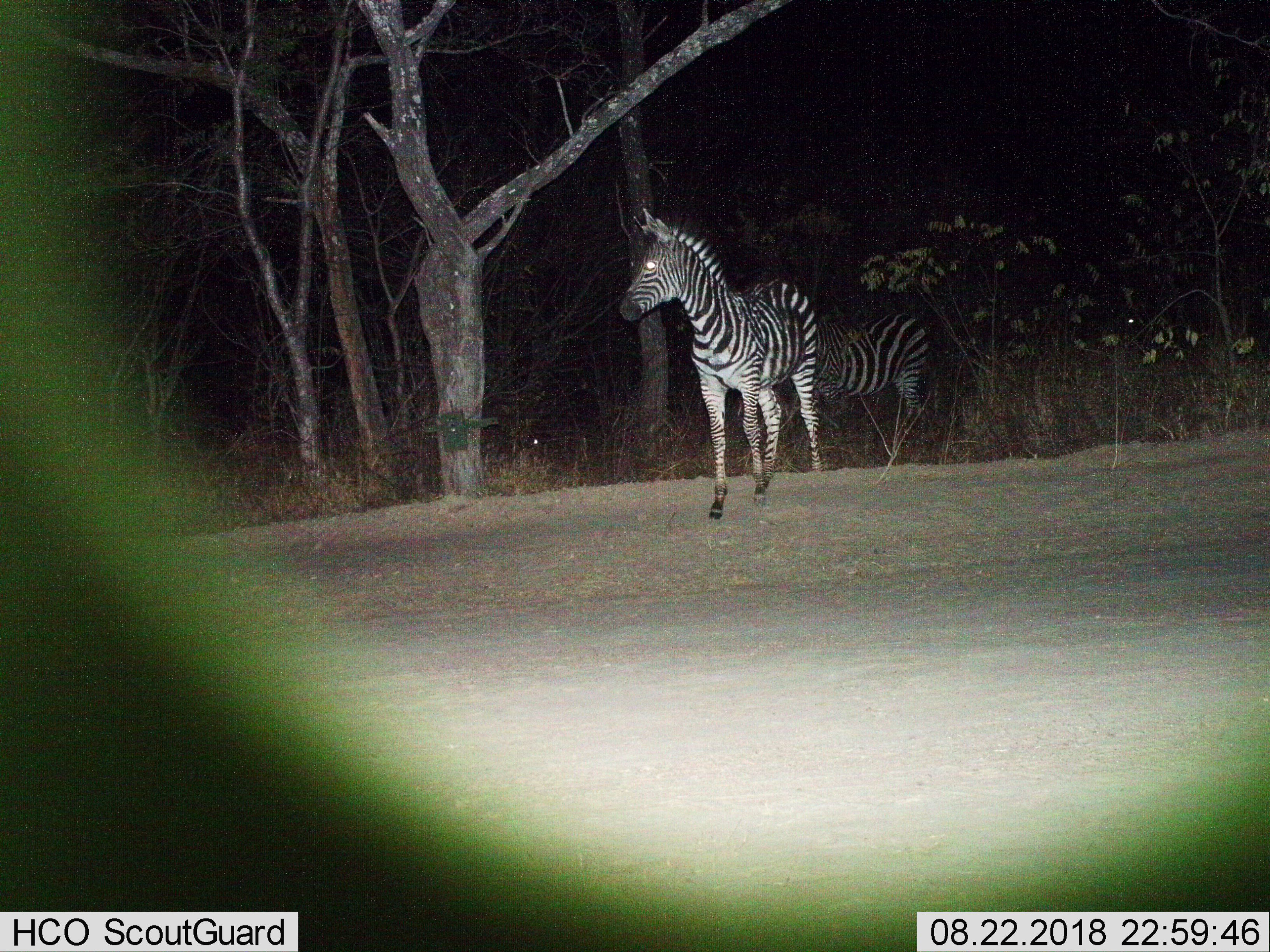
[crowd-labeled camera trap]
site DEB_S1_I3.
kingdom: Animalia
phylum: Chordata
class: Mammalia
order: Perissodactyla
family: Equidae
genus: Equus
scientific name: Equus quagga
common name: plains zebra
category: zebraplains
Zebraplains (plains zebra) (Equus quagga), count 2. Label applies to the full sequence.